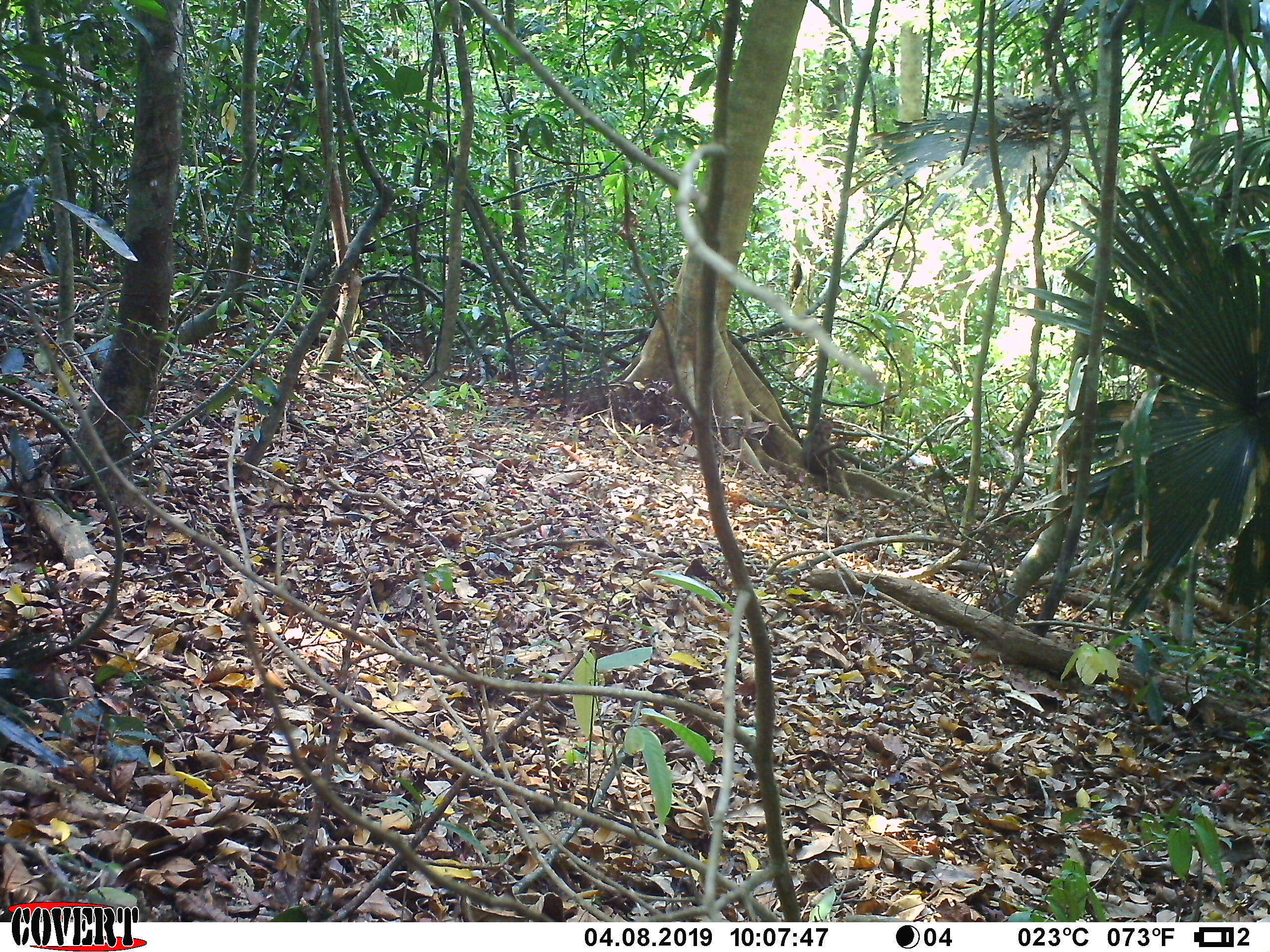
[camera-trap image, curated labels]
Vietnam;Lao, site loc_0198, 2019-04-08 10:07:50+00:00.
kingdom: Animalia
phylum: Chordata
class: Mammalia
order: Primates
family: Cercopithecidae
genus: Macaca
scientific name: Macaca arctoides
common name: stump-tailed macaque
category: stump tailed macaque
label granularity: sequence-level